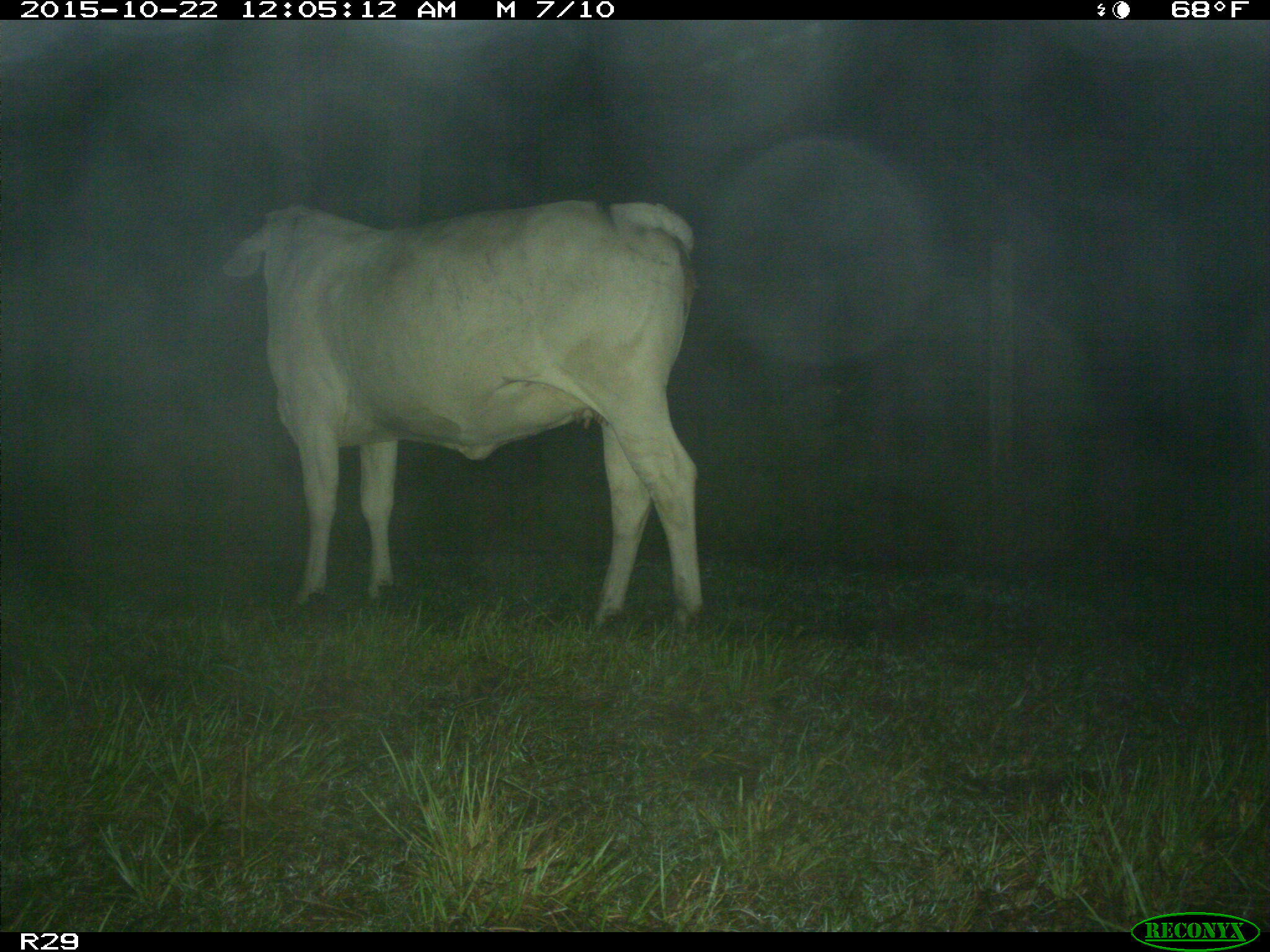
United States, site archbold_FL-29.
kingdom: Animalia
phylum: Chordata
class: Mammalia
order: Artiodactyla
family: Bovidae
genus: Bos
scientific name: Bos taurus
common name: domestic cow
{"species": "Bos taurus (domestic cow)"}